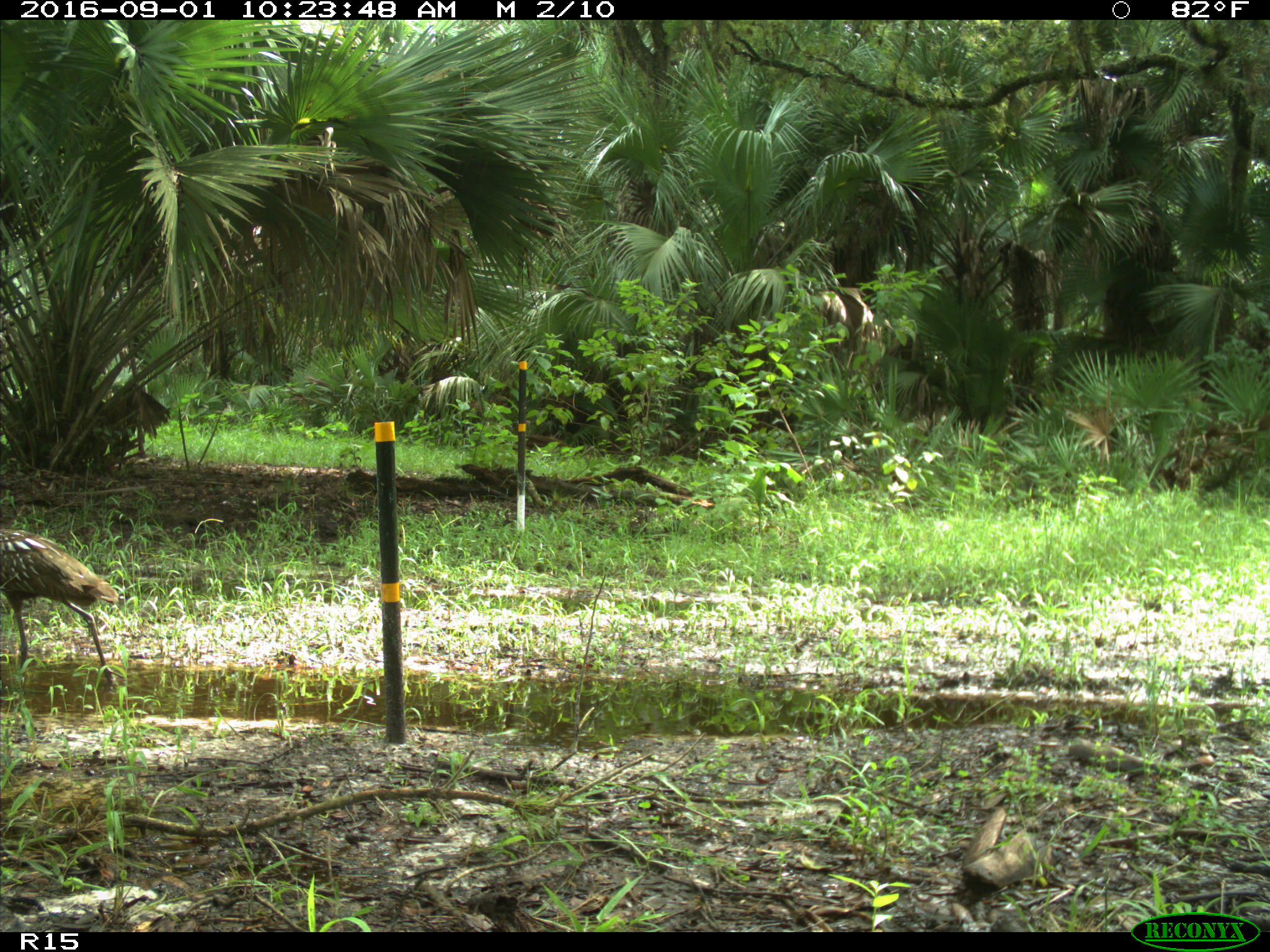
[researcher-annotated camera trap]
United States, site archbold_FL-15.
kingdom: Animalia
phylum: Chordata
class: Aves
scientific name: Aves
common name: birds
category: unidentified bird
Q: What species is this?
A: Unidentified bird (birds) (Aves).